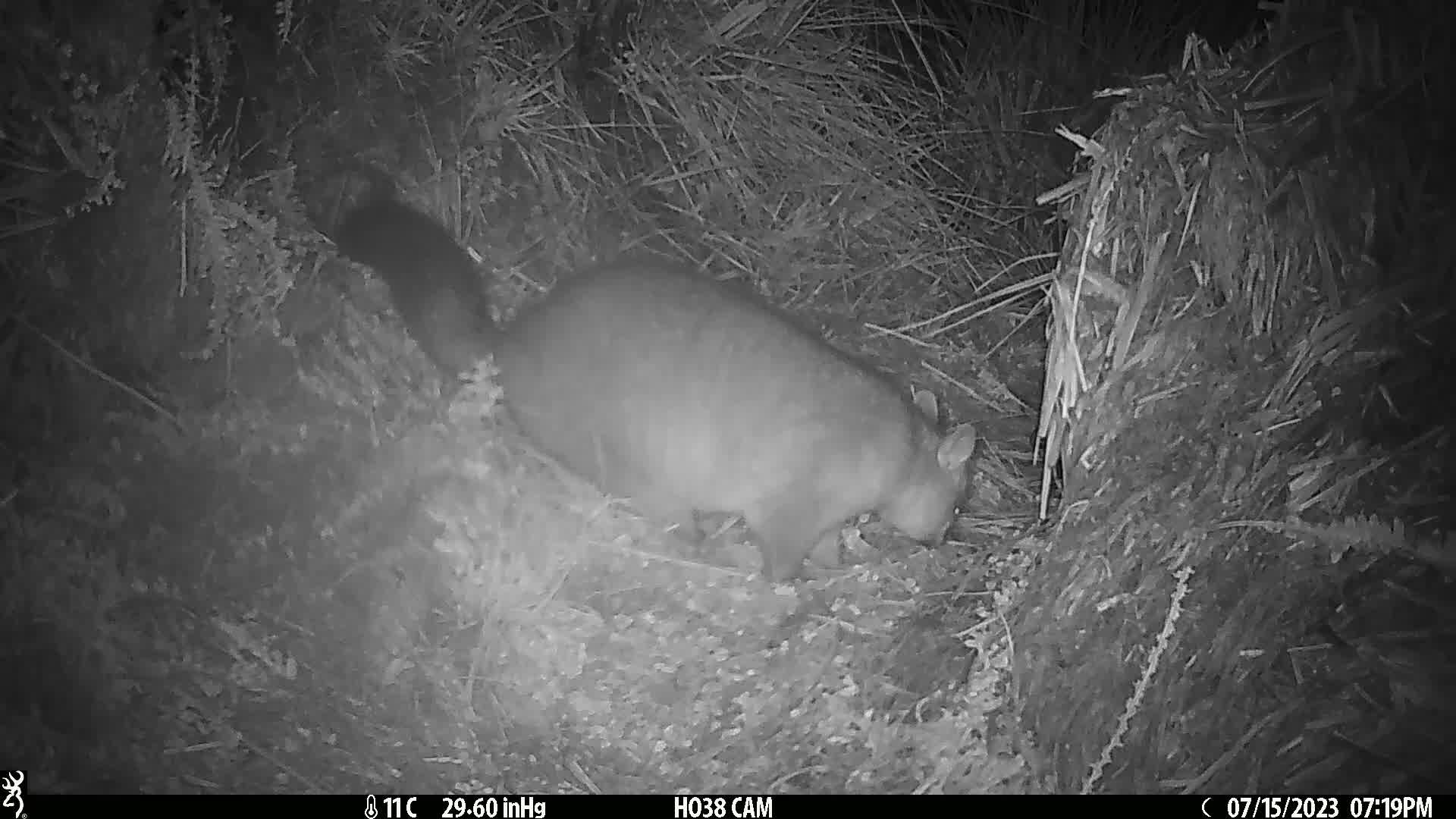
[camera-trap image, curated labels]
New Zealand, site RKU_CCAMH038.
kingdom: Animalia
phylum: Chordata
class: Mammalia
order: Diprotodontia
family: Phalangeridae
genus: Trichosurus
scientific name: Trichosurus vulpecula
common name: common brushtail possum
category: possum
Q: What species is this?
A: Possum (common brushtail possum) (Trichosurus vulpecula).